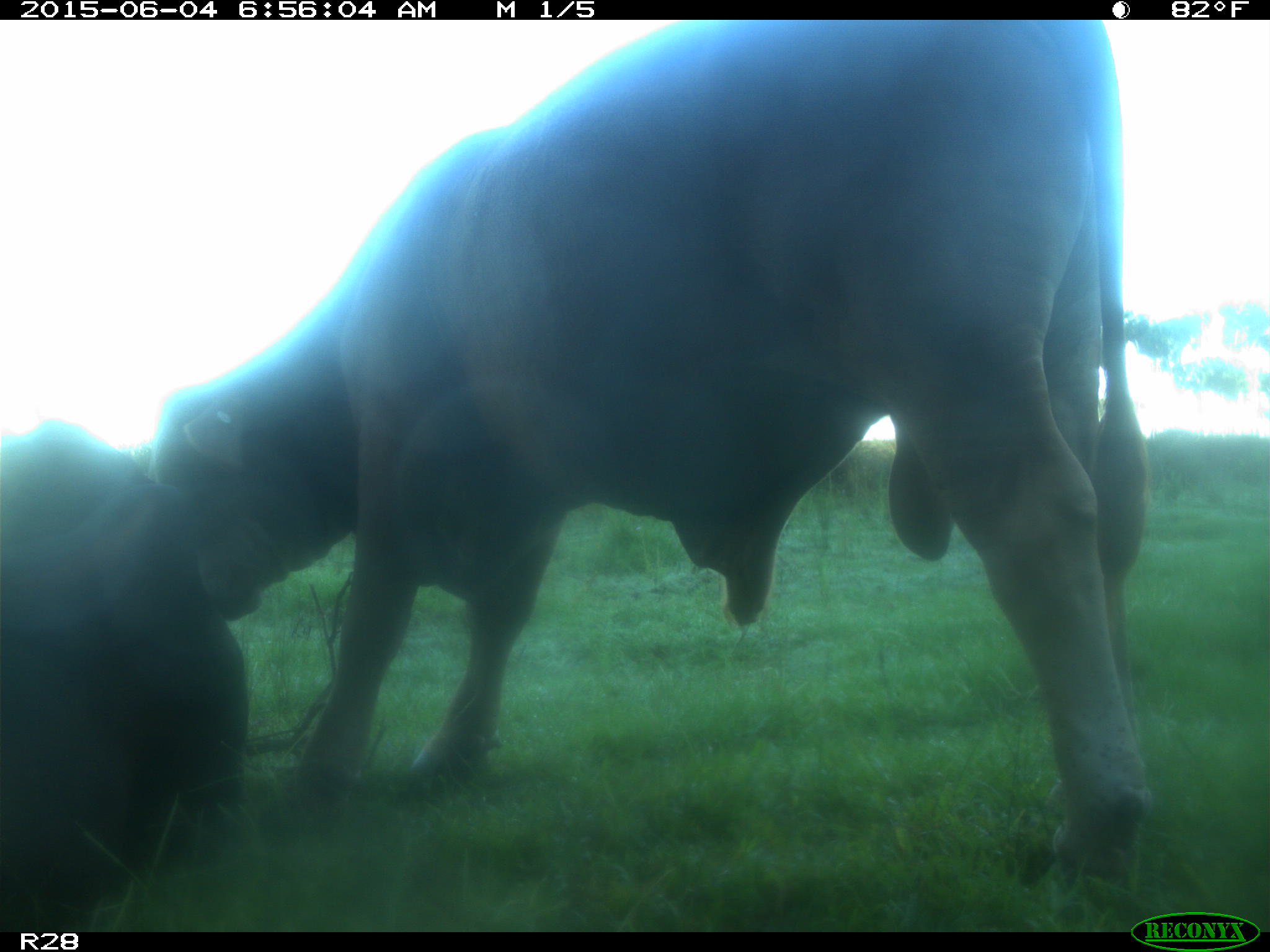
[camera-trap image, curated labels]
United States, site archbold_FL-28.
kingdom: Animalia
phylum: Chordata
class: Mammalia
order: Artiodactyla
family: Bovidae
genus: Bos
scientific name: Bos taurus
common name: domestic cow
Bos taurus (domestic cow).